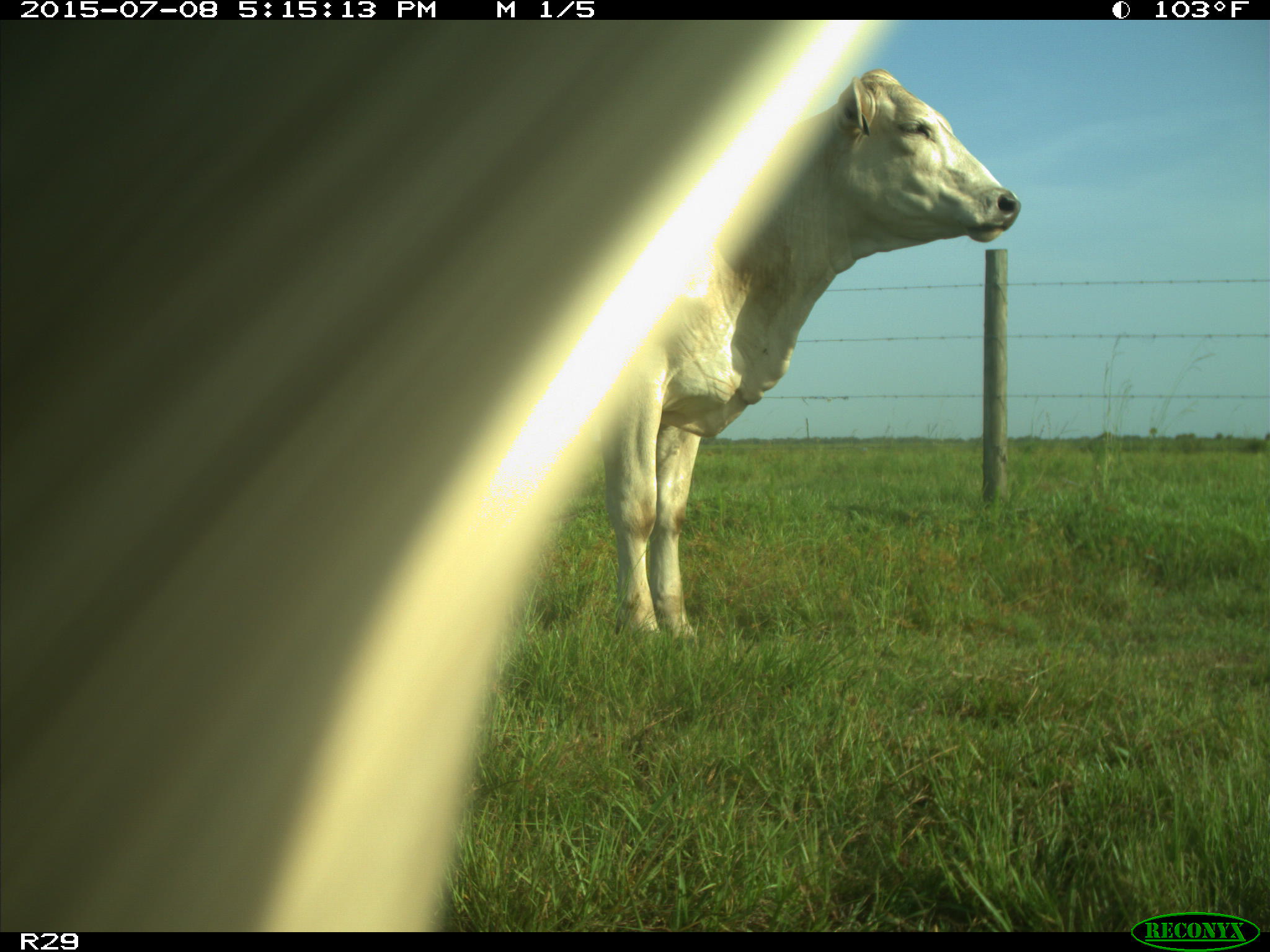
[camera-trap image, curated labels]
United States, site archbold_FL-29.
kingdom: Animalia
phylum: Chordata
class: Mammalia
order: Artiodactyla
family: Bovidae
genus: Bos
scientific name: Bos taurus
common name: domestic cow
Bos taurus (domestic cow).